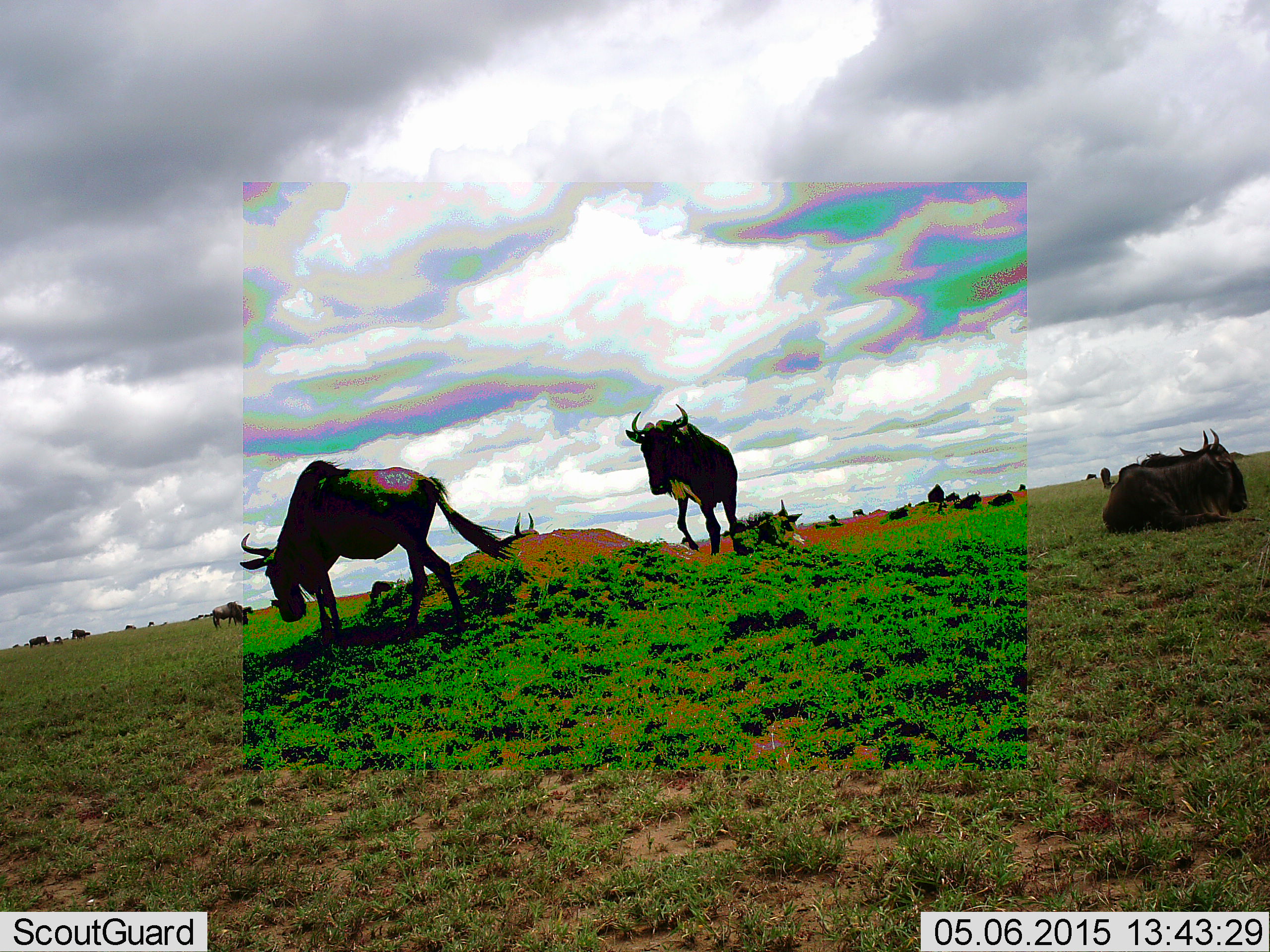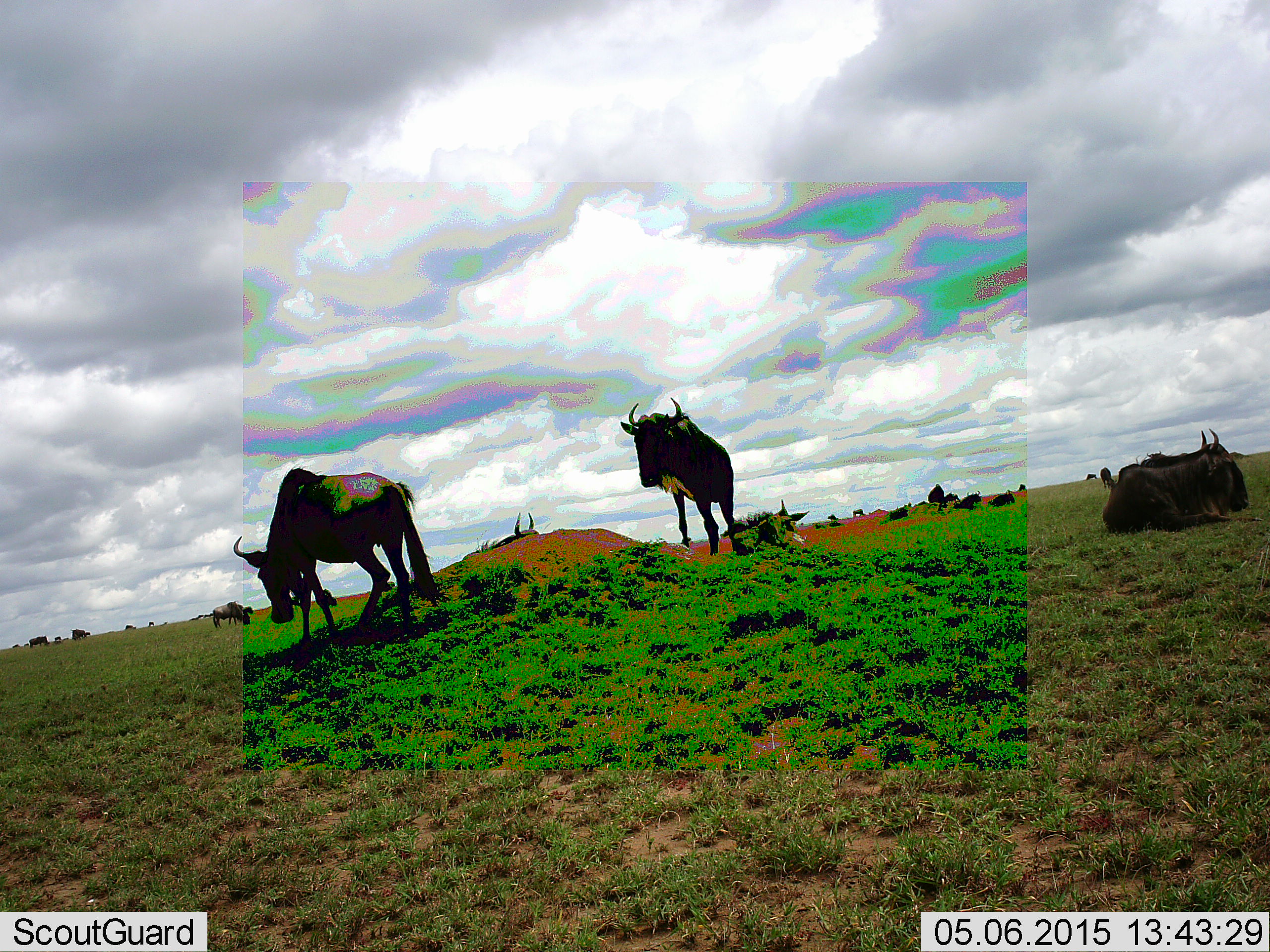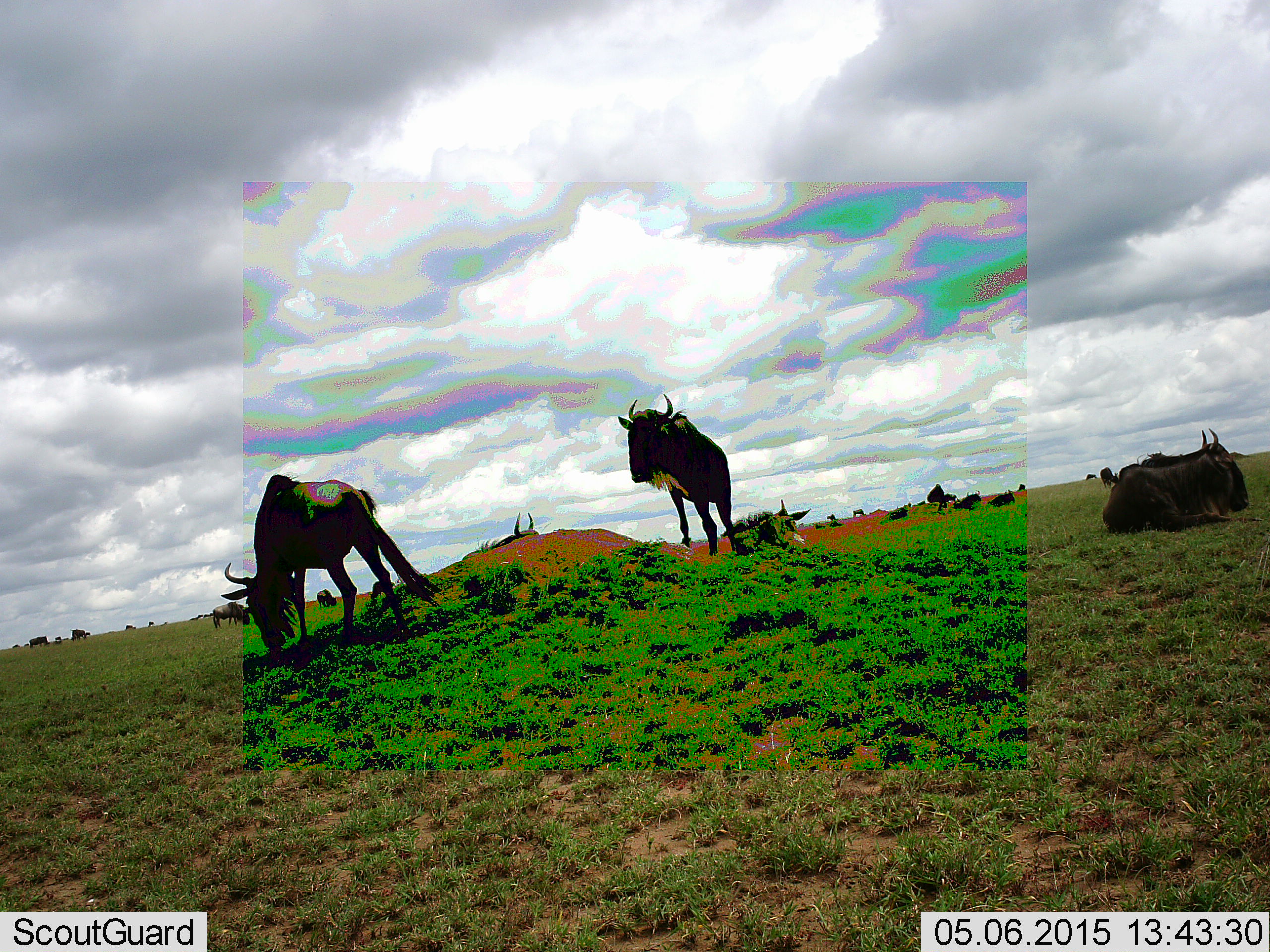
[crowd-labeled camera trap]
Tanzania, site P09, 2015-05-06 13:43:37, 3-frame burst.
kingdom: Animalia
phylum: Chordata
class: Mammalia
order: Artiodactyla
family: Bovidae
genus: Connochaetes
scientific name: Connochaetes taurinus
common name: blue wildebeest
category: wildebeest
Wildebeest (blue wildebeest) (Connochaetes taurinus), count 11-50. Behavior (volunteer vote fractions): standing 90%, resting 90%, moving 30%, interacting 0%. Young present (vote fraction): 0%. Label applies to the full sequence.